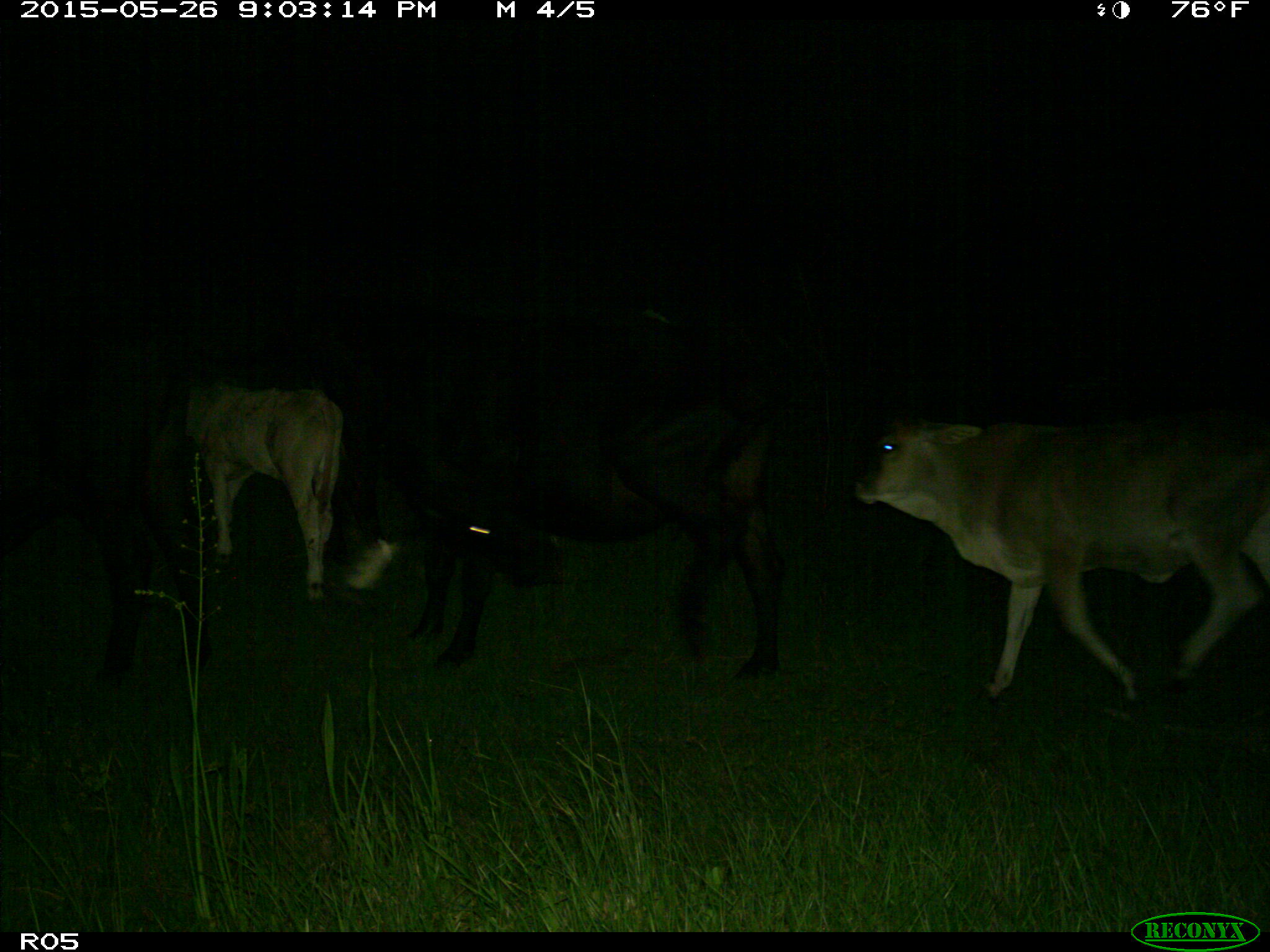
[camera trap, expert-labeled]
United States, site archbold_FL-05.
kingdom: Animalia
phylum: Chordata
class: Mammalia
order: Artiodactyla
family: Bovidae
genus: Bos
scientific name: Bos taurus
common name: domestic cow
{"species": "Bos taurus (domestic cow)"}